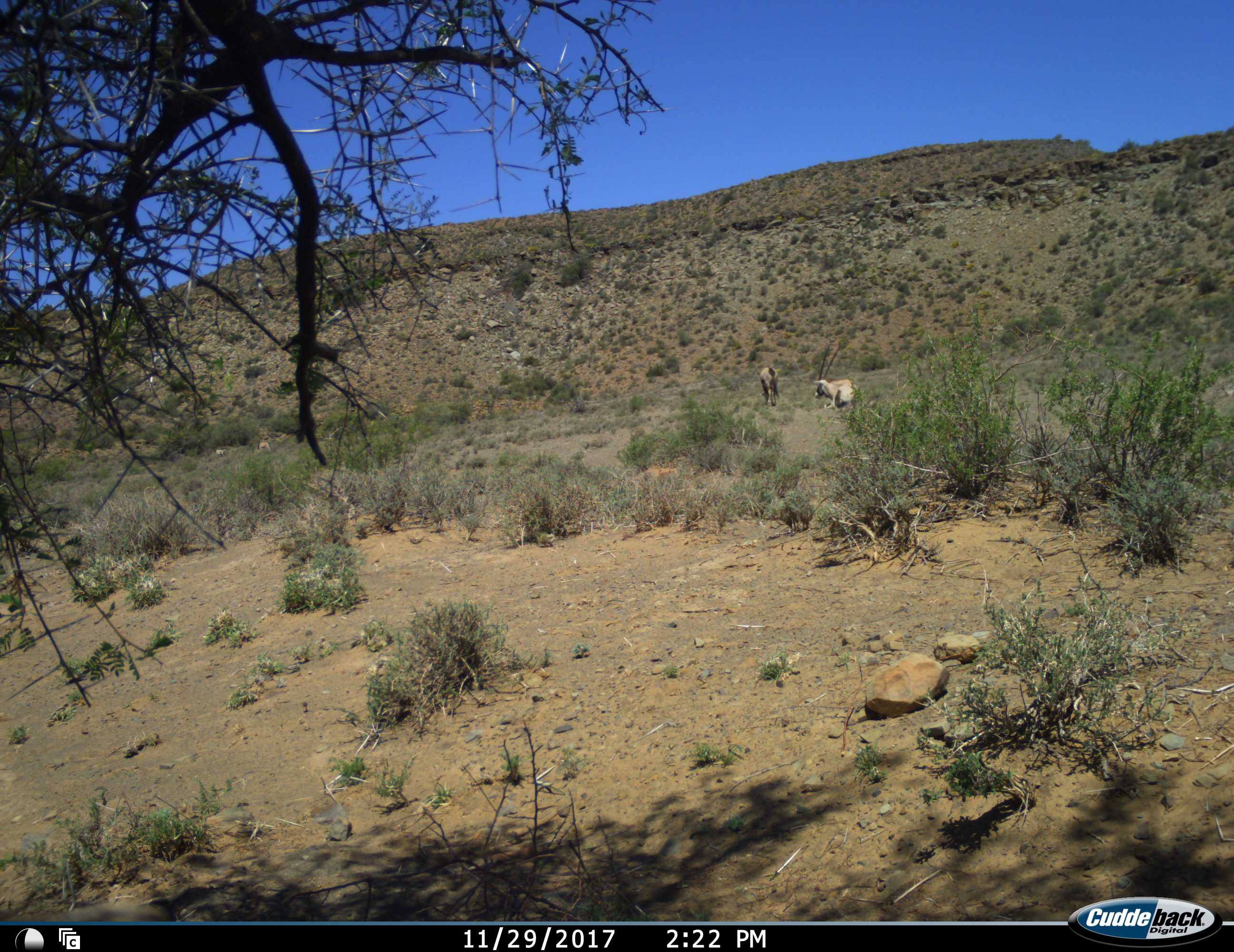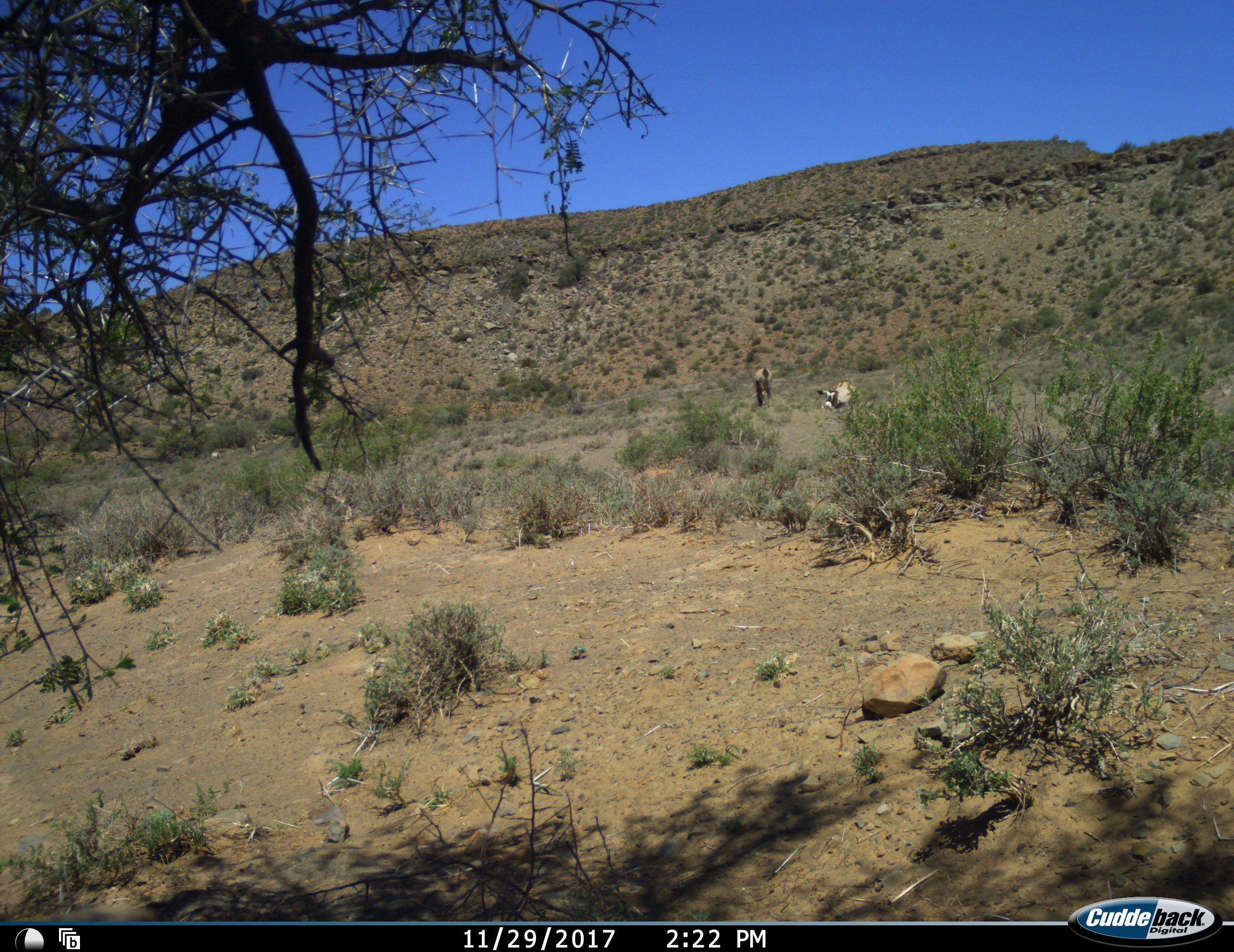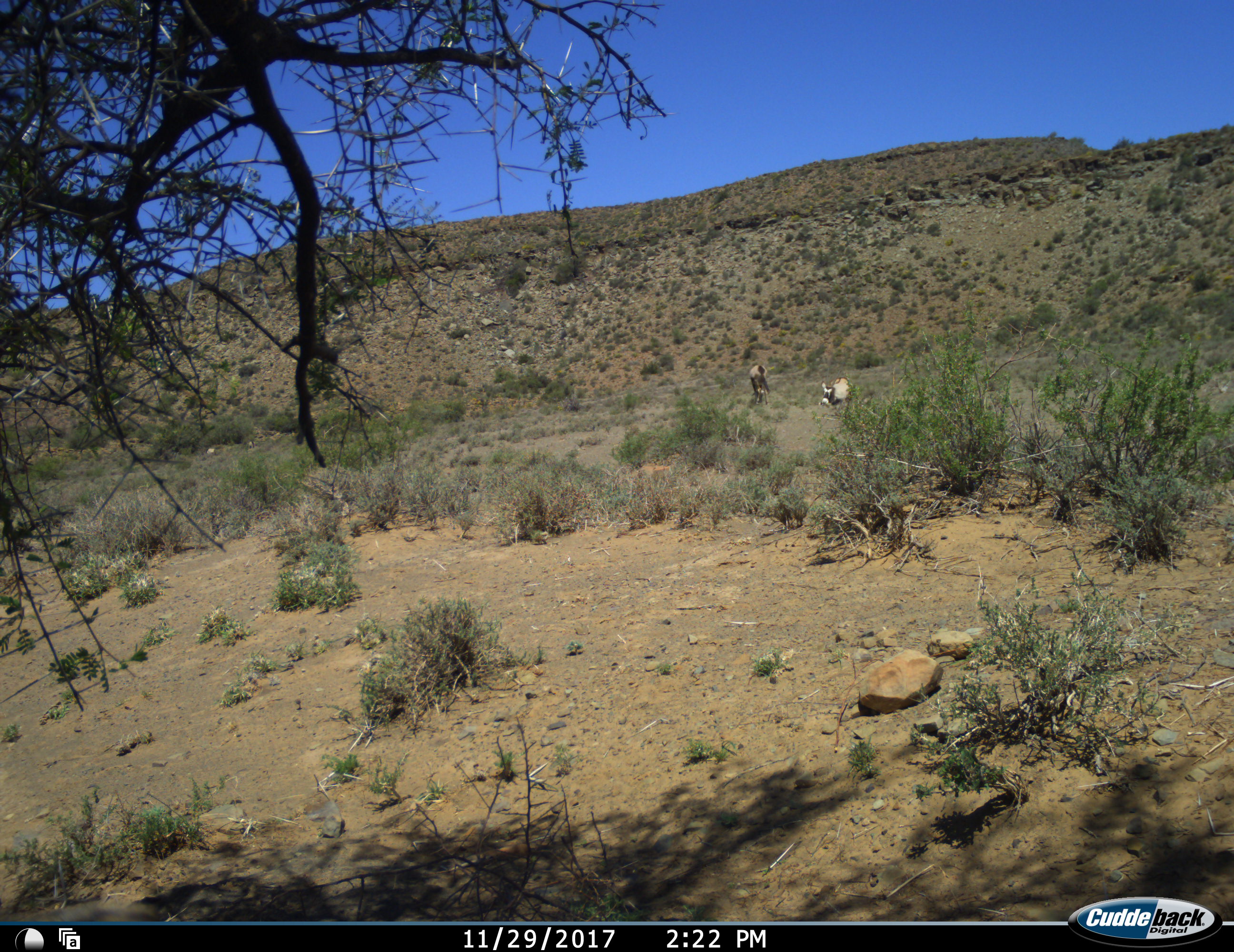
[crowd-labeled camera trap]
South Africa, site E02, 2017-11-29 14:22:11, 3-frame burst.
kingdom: Animalia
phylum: Chordata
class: Mammalia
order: Artiodactyla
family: Bovidae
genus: Oryx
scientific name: Oryx gazella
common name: gemsbok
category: gemsbokoryx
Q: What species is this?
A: Gemsbokoryx (gemsbok) (Oryx gazella).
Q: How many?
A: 2.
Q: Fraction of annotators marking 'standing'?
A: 70%.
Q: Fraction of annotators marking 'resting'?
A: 70%.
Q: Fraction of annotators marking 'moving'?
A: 10%.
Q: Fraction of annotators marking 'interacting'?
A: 0%.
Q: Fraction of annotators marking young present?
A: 0%.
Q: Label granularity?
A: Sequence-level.